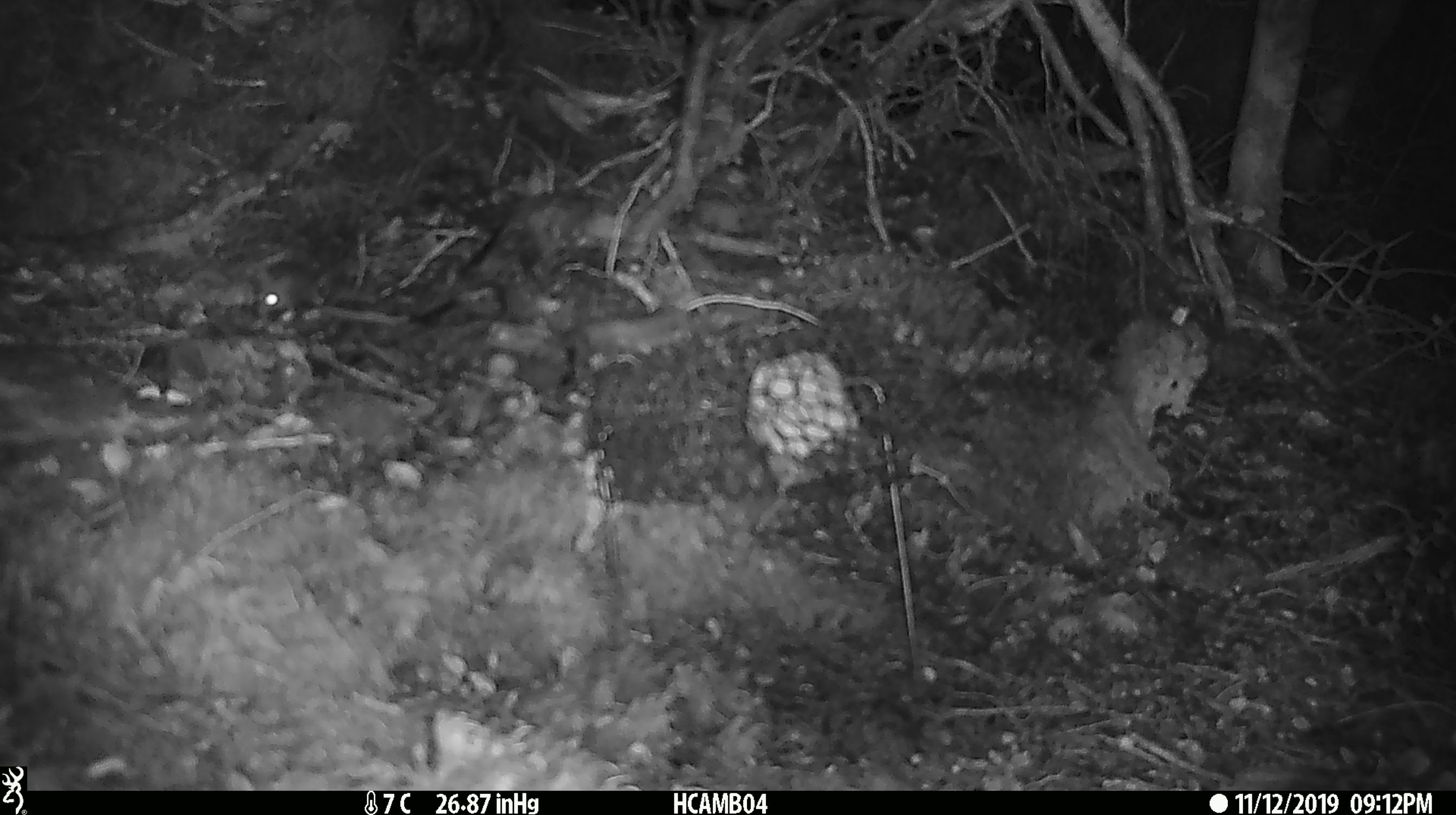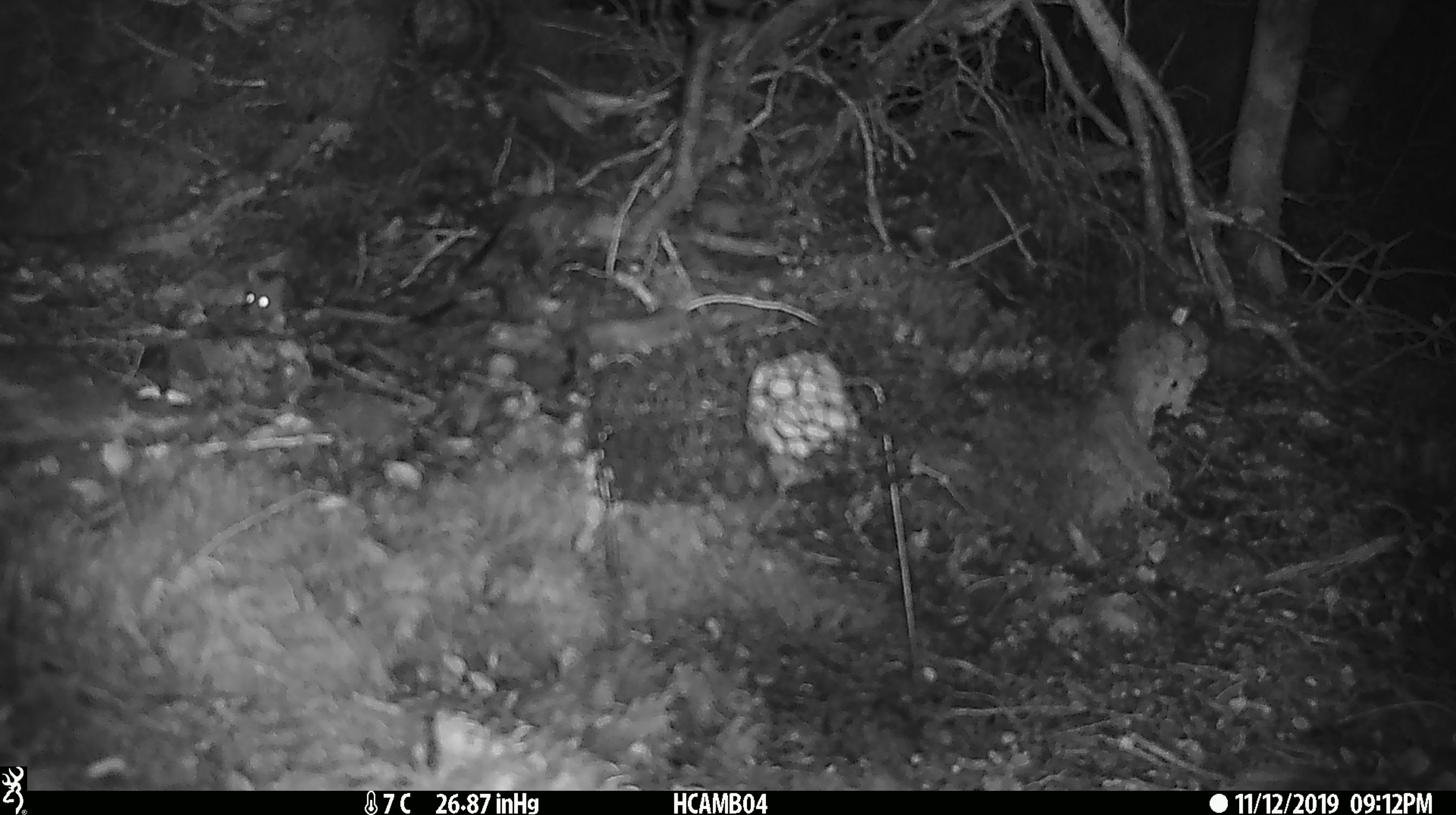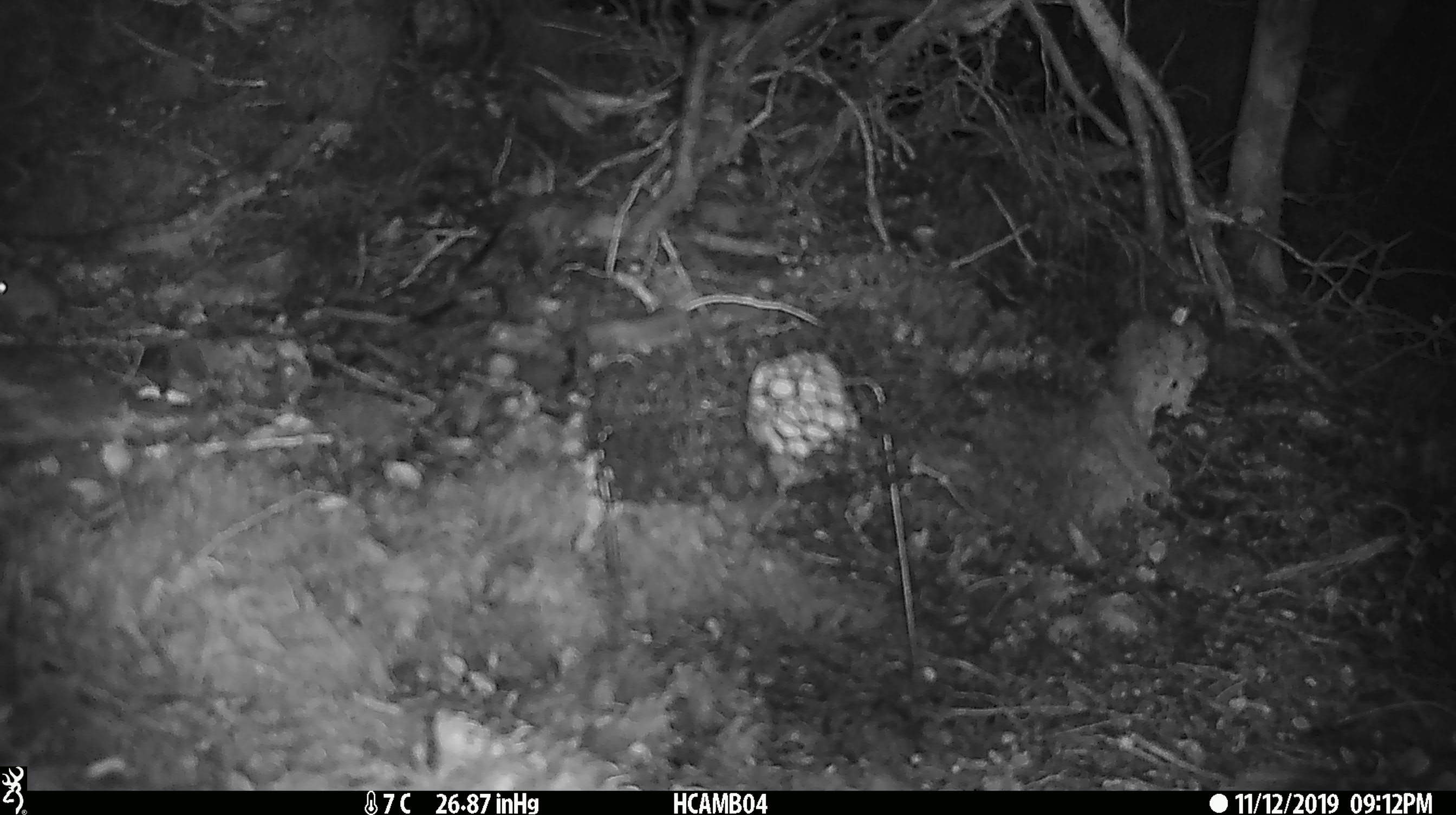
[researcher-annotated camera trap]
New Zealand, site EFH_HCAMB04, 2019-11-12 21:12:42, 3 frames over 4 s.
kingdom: Animalia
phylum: Chordata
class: Mammalia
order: Rodentia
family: Muridae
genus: Mus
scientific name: Mus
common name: mouse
Mouse (Mus).